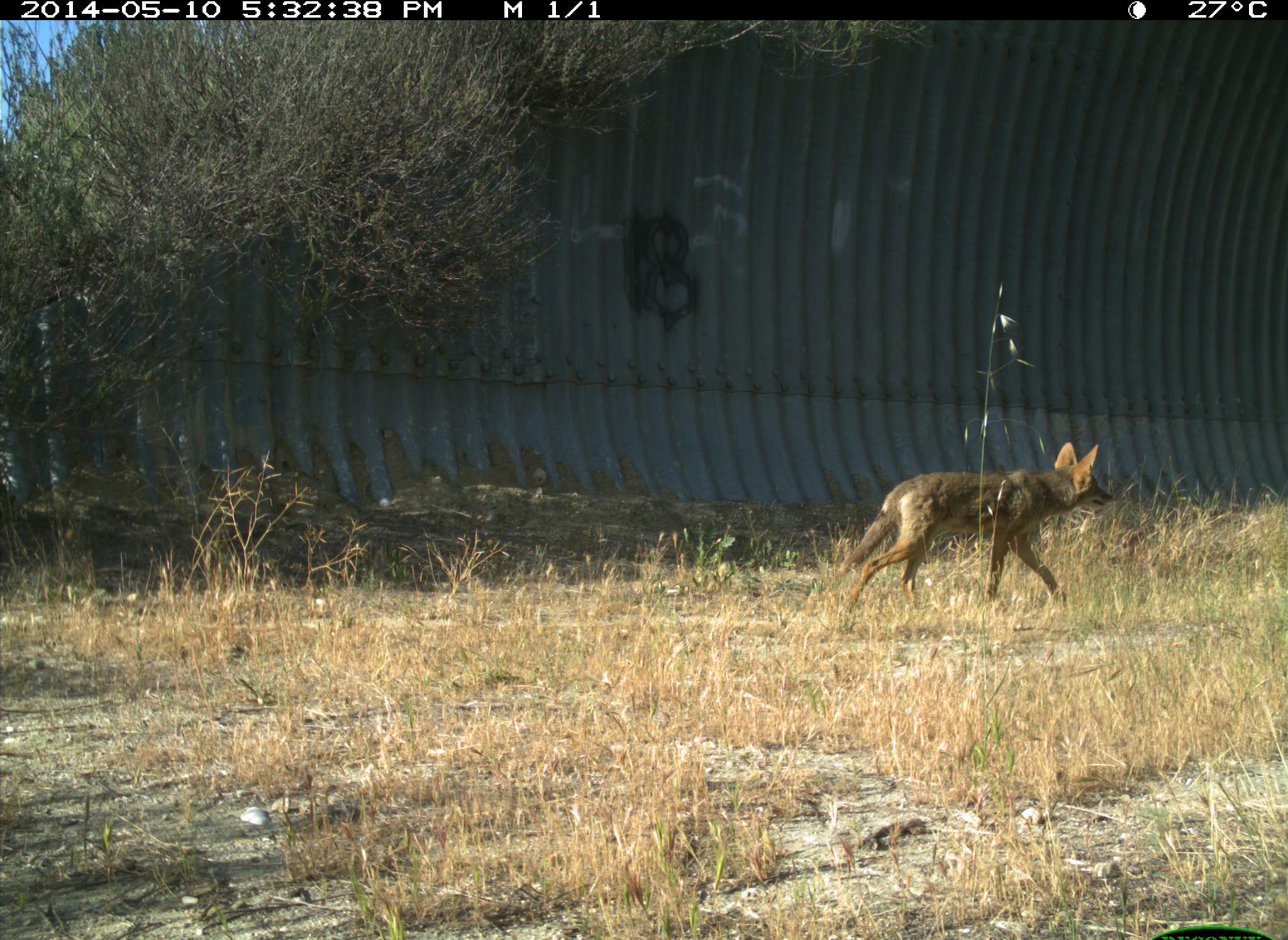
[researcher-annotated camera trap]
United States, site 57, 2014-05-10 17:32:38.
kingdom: Animalia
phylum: Chordata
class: Mammalia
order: Carnivora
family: Canidae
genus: Canis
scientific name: Canis latrans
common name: coyote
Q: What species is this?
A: Coyote (Canis latrans).